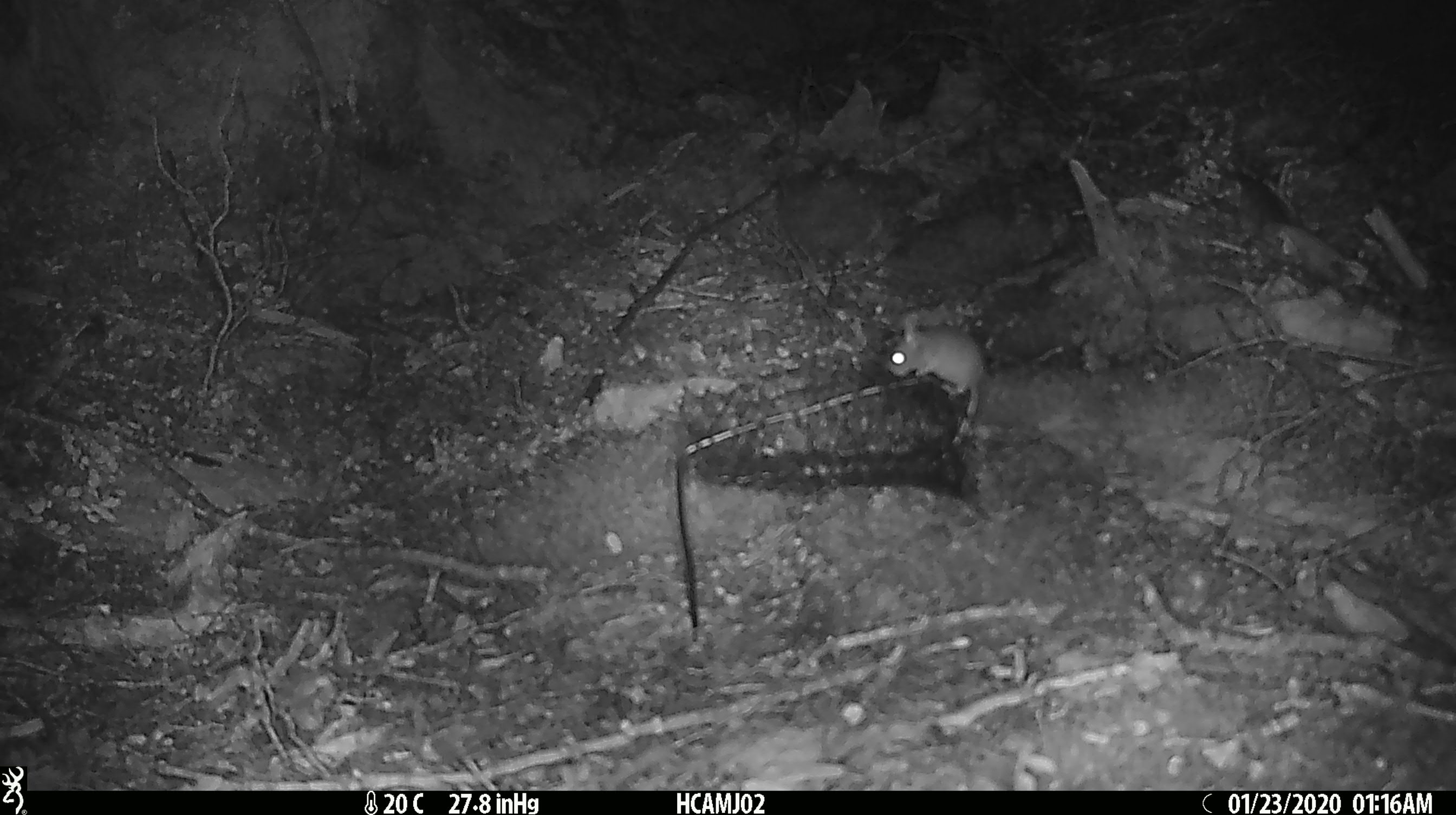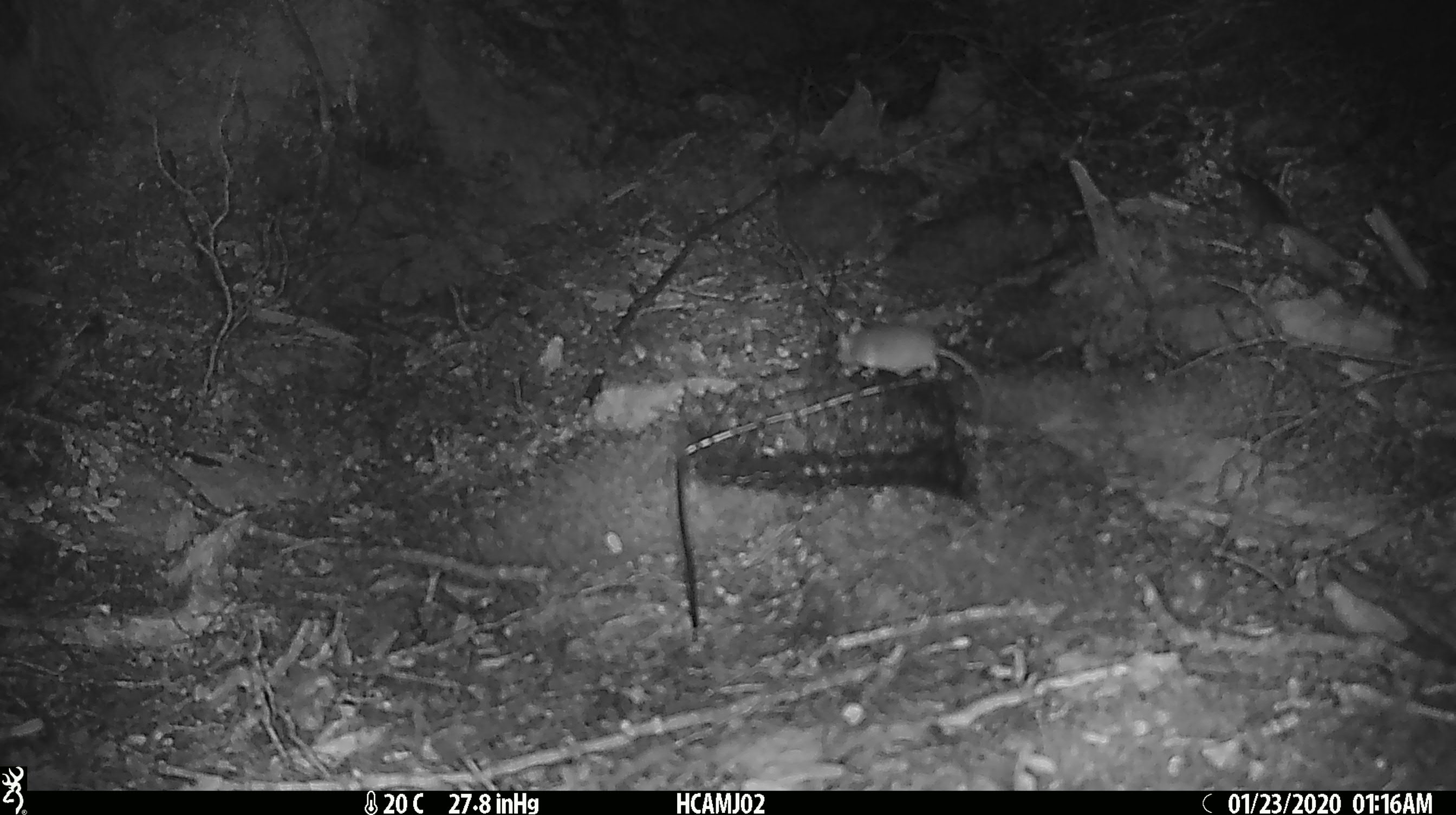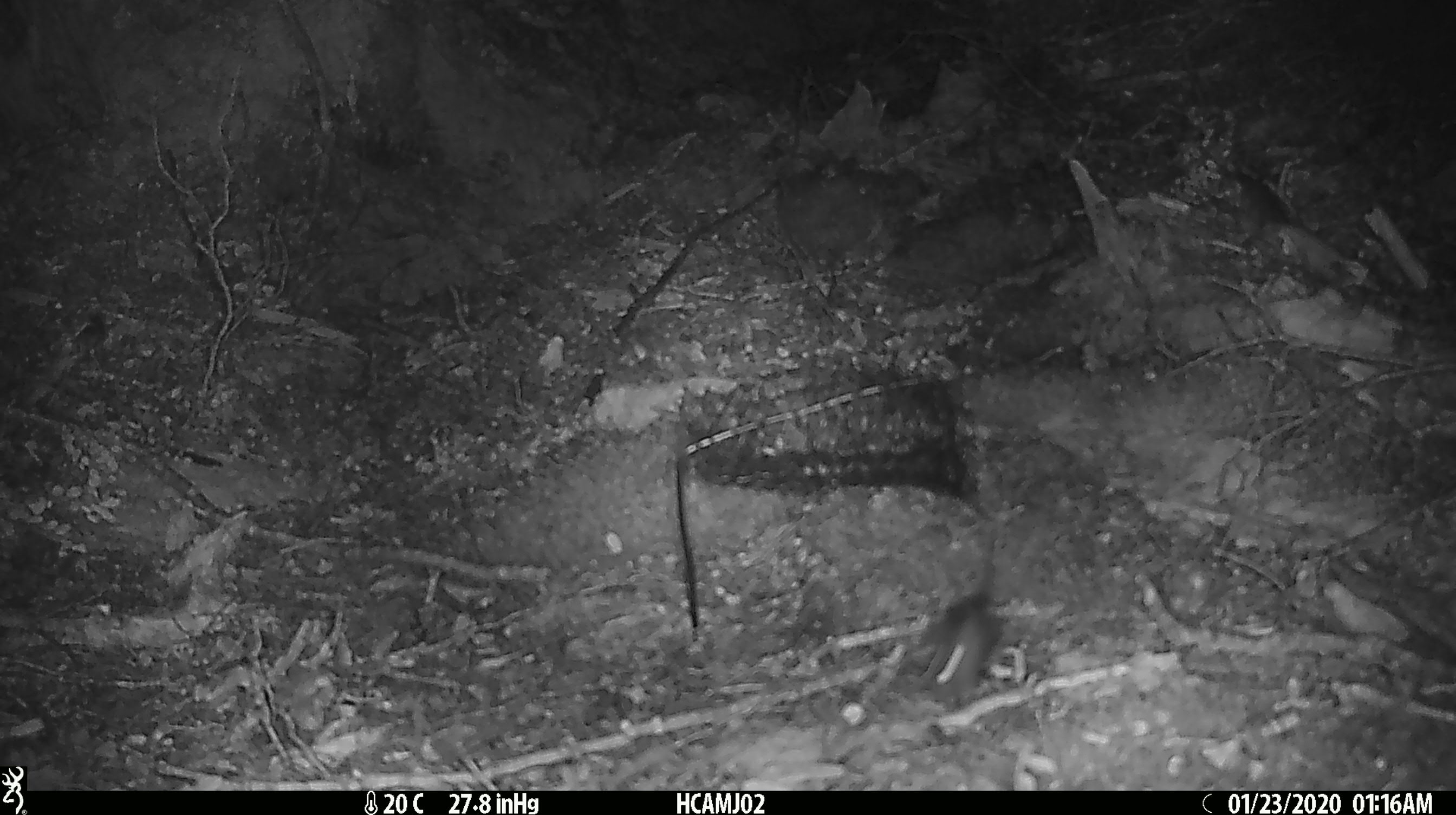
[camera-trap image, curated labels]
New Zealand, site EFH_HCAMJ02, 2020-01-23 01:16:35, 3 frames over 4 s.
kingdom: Animalia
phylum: Chordata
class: Mammalia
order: Rodentia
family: Muridae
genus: Mus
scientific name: Mus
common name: mouse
Mouse (Mus).